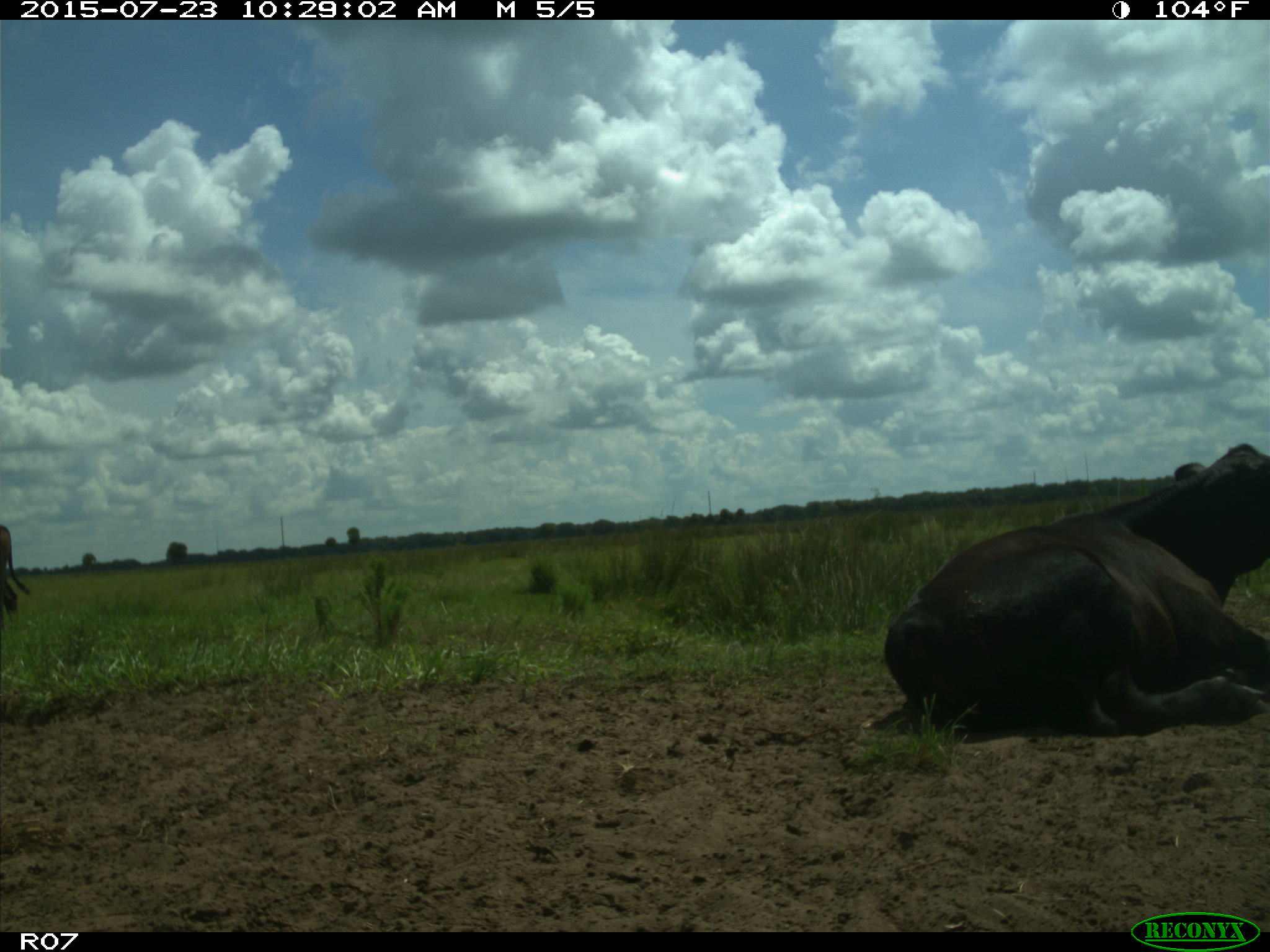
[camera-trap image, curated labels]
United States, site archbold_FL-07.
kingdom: Animalia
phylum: Chordata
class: Mammalia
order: Artiodactyla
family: Bovidae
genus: Bos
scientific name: Bos taurus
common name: domestic cow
Bos taurus (domestic cow).